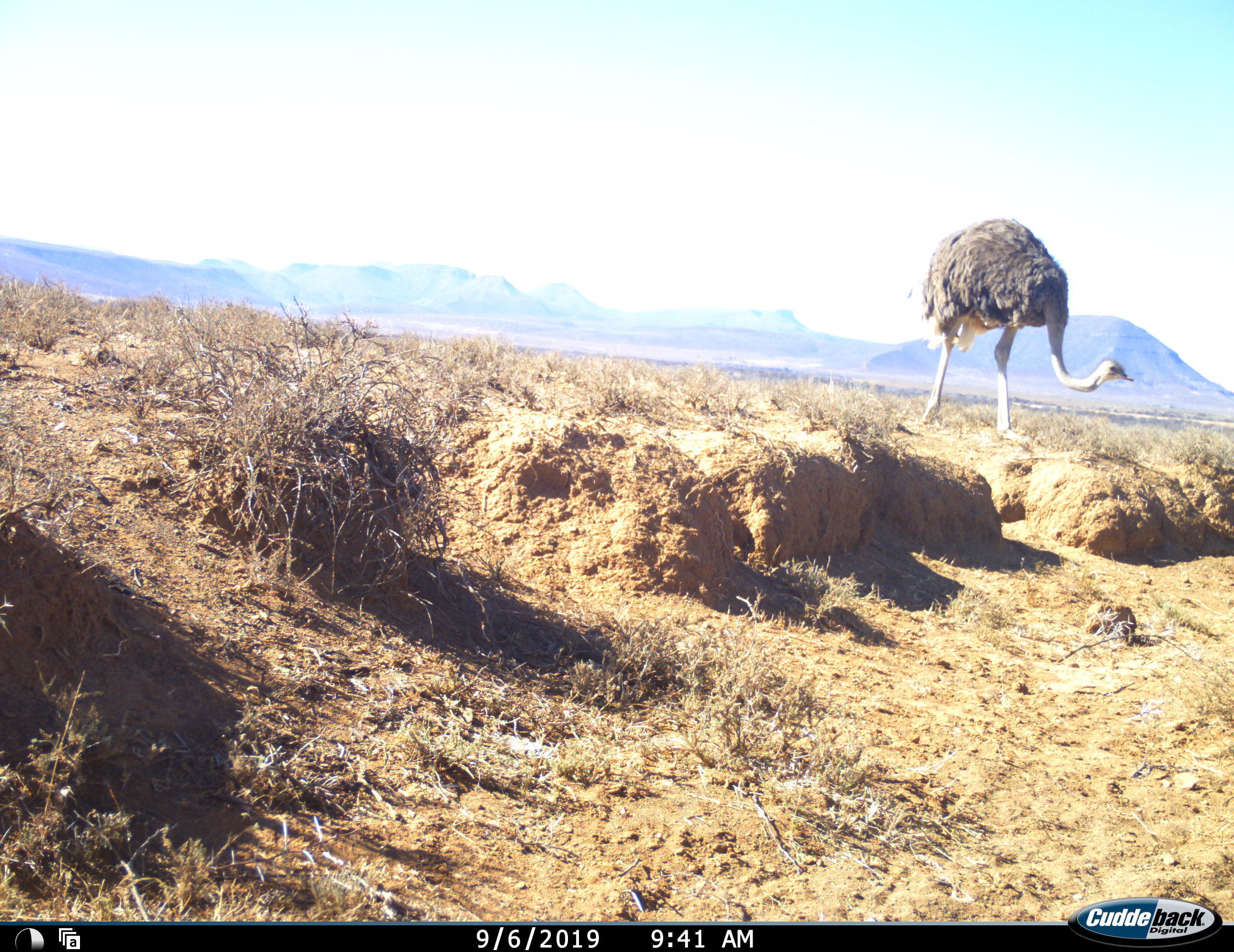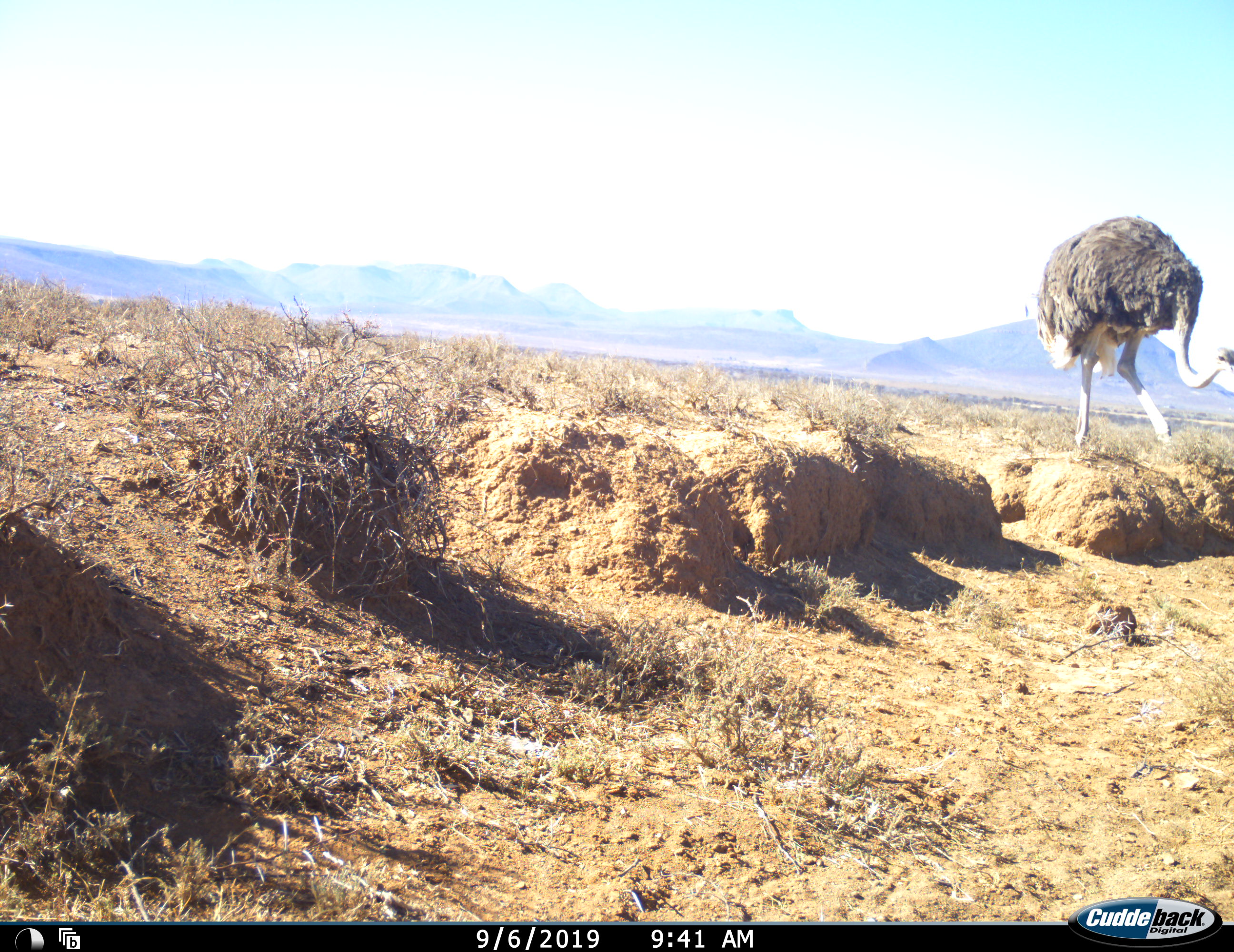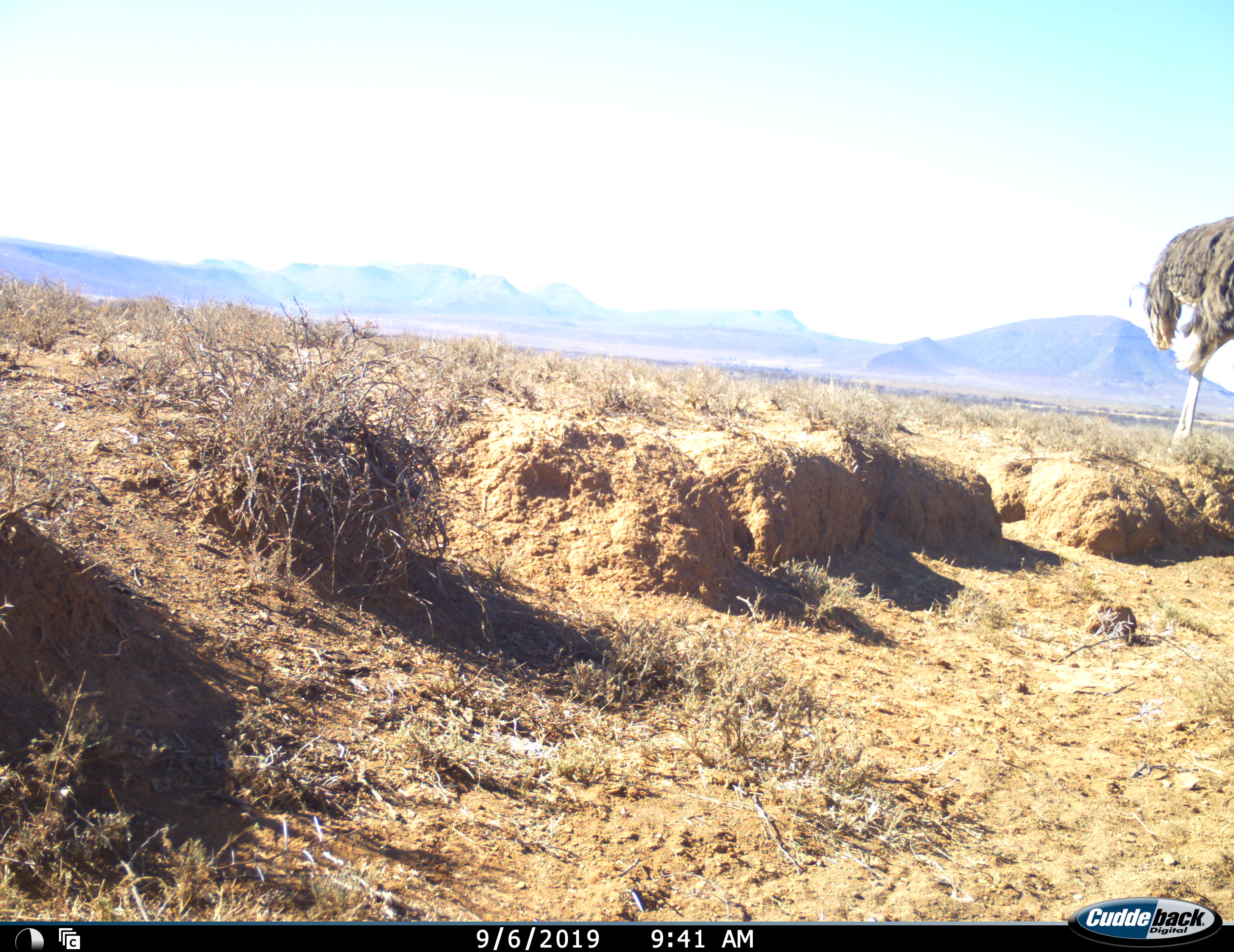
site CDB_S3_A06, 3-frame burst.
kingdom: Animalia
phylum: Chordata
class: Aves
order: Struthioniformes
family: Struthionidae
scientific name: Struthionidae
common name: ostrich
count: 1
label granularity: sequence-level